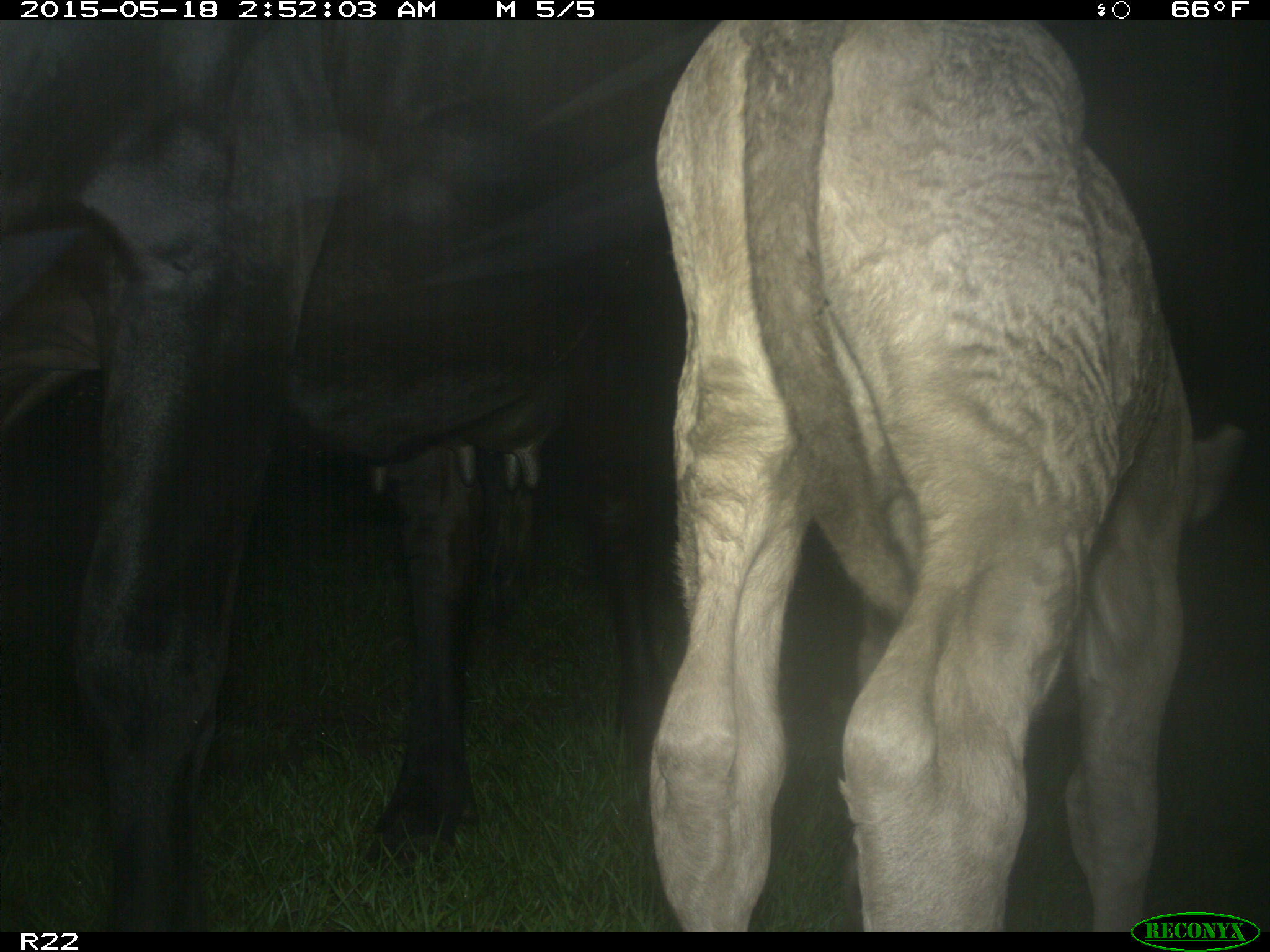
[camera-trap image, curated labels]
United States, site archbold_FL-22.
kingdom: Animalia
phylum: Chordata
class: Mammalia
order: Artiodactyla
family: Bovidae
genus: Bos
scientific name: Bos taurus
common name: domestic cow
Bos taurus (domestic cow).